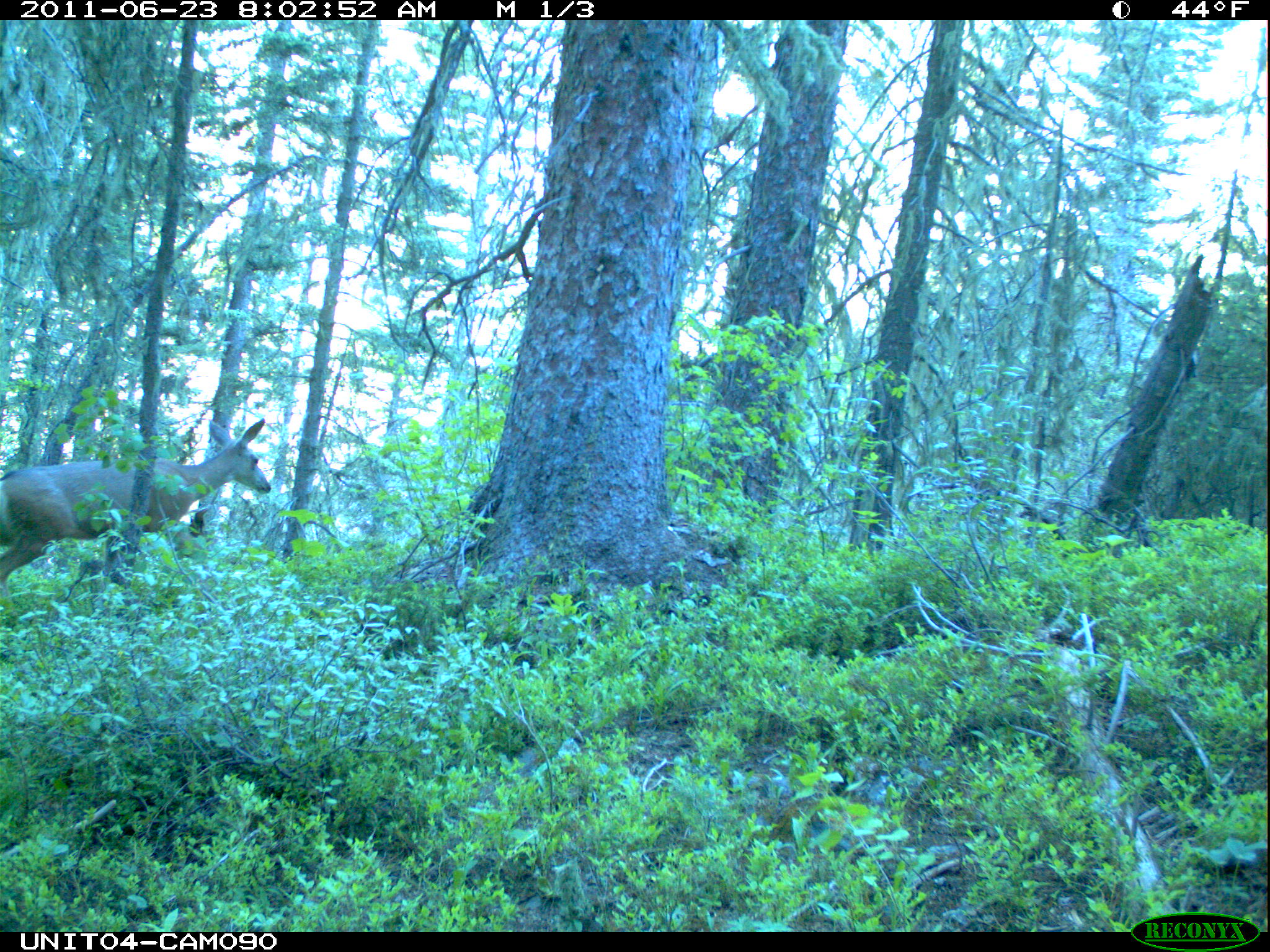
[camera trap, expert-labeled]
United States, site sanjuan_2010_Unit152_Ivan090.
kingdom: Animalia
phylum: Chordata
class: Mammalia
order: Artiodactyla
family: Cervidae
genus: Odocoileus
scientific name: Odocoileus hemionus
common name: mule deer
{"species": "Odocoileus hemionus (mule deer)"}